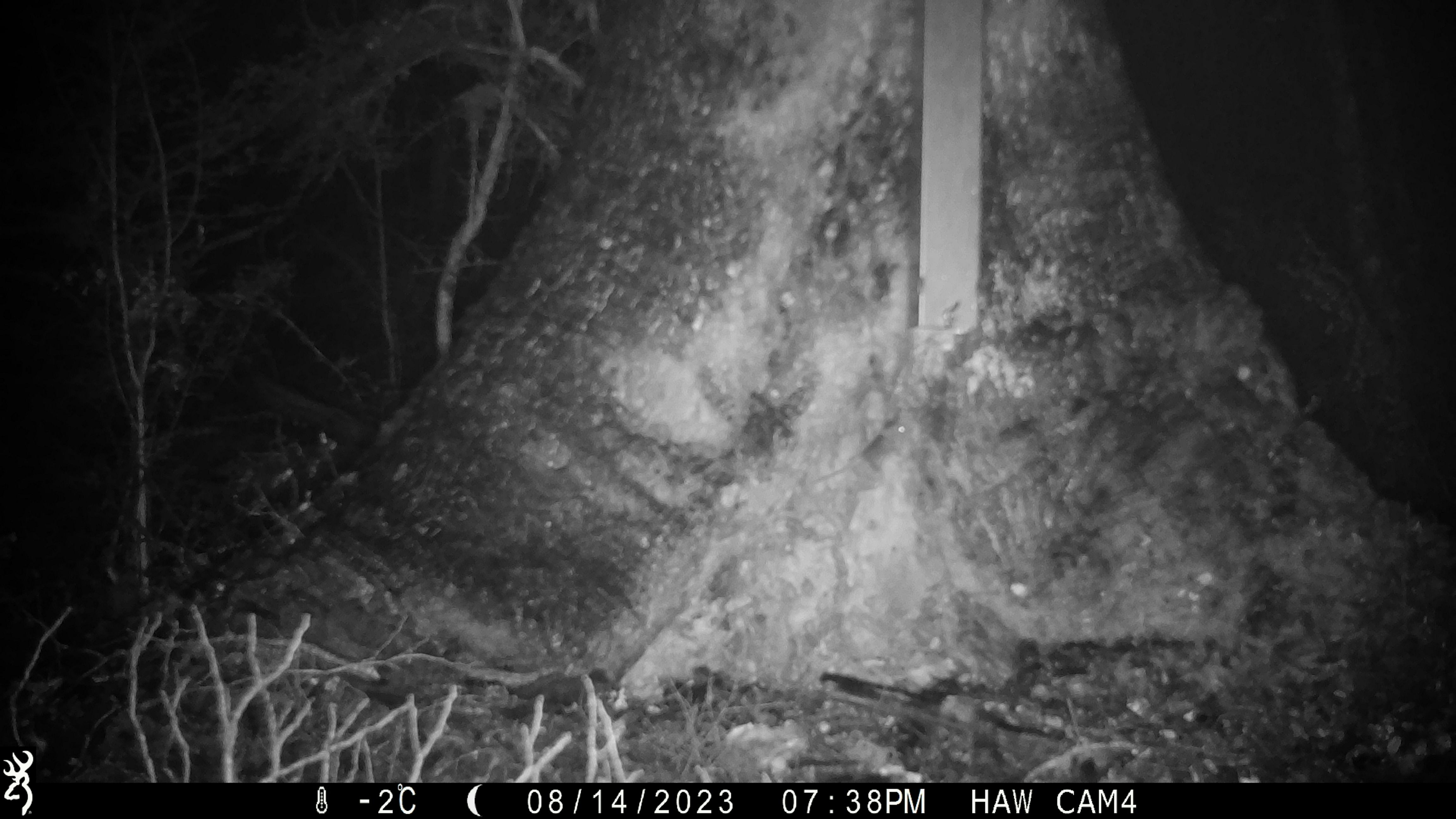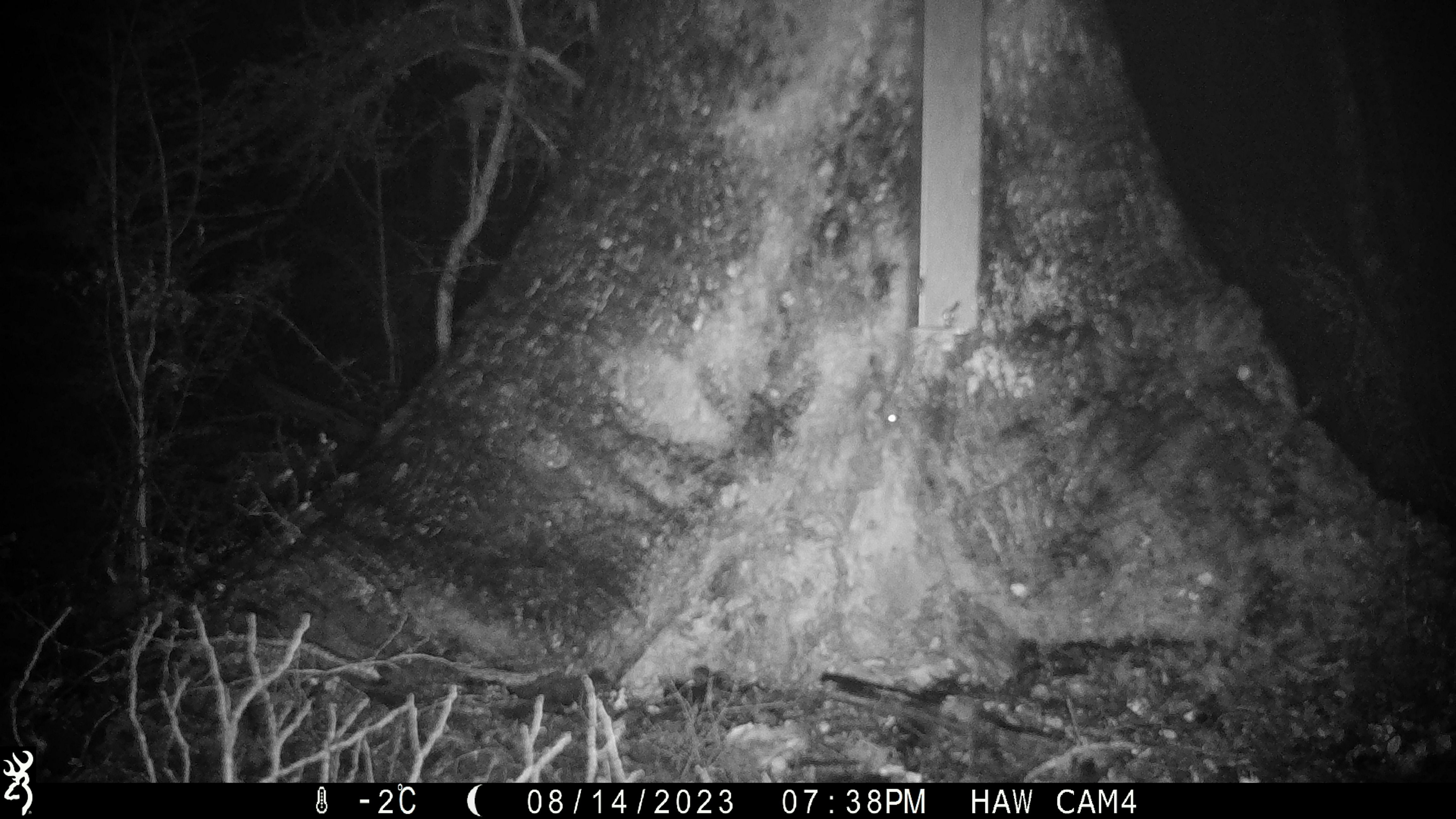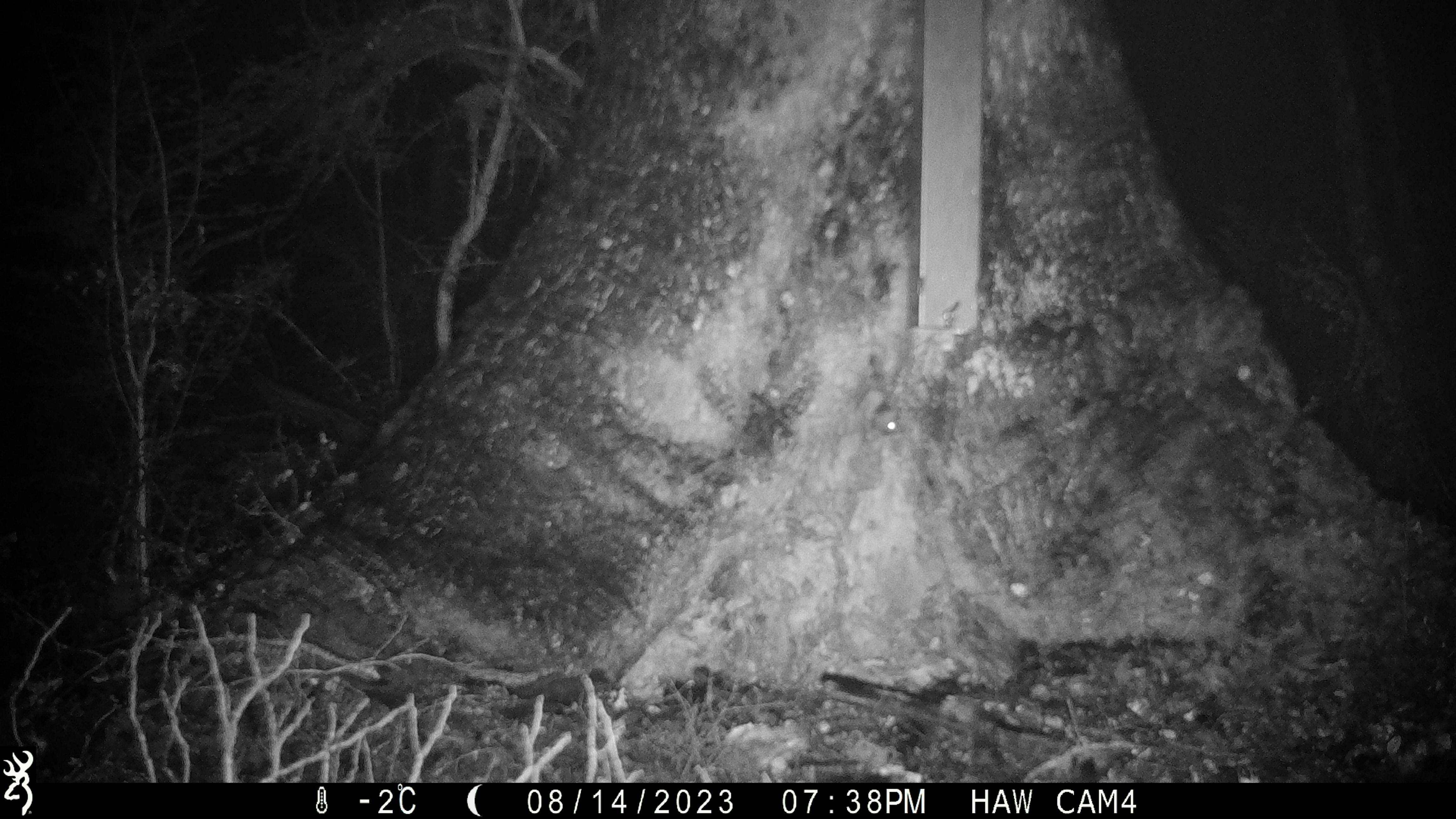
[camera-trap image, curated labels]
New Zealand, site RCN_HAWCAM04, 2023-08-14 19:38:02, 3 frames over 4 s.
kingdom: Animalia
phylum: Chordata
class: Mammalia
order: Rodentia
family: Muridae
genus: Mus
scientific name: Mus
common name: mouse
Mouse (Mus).